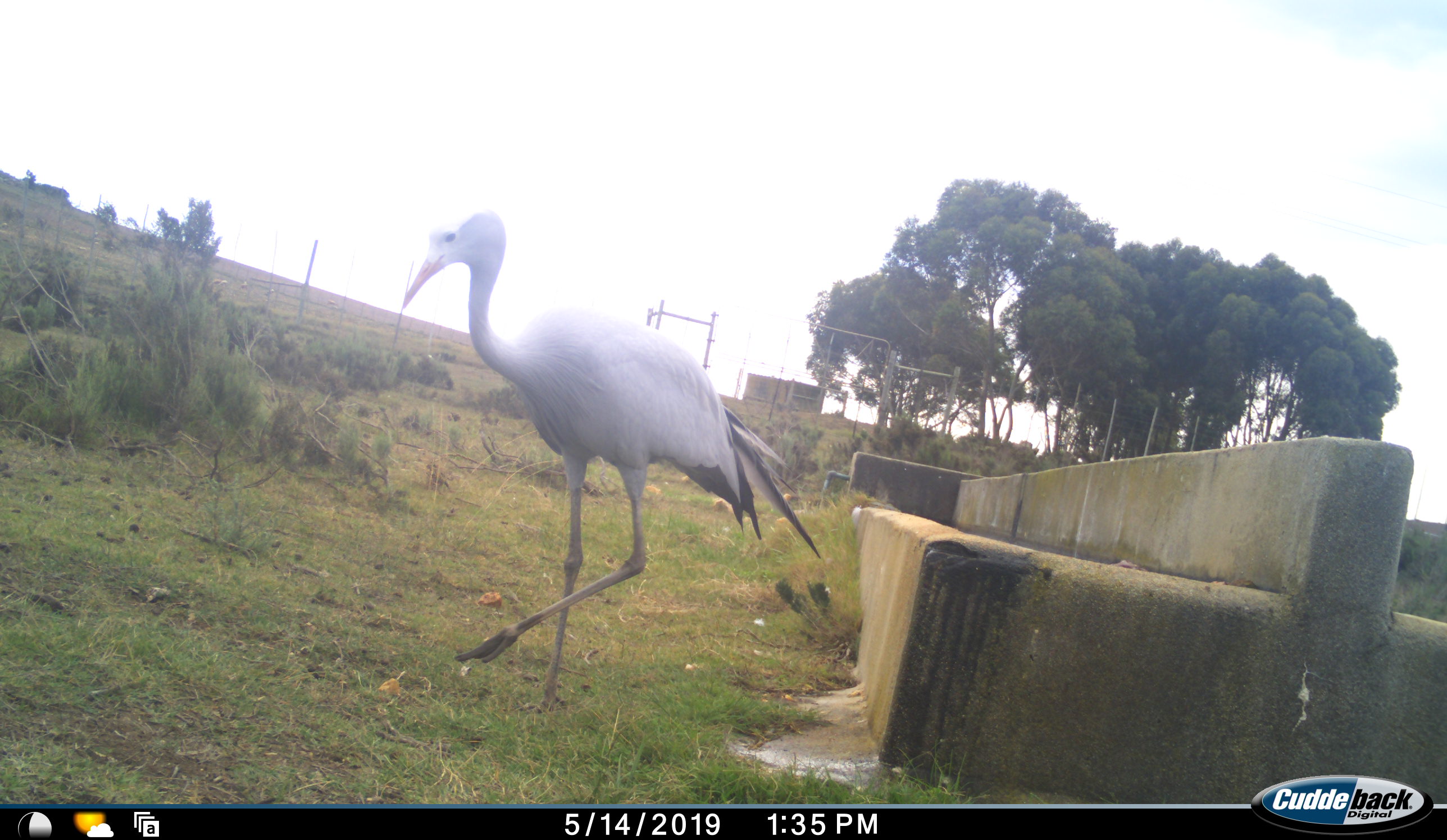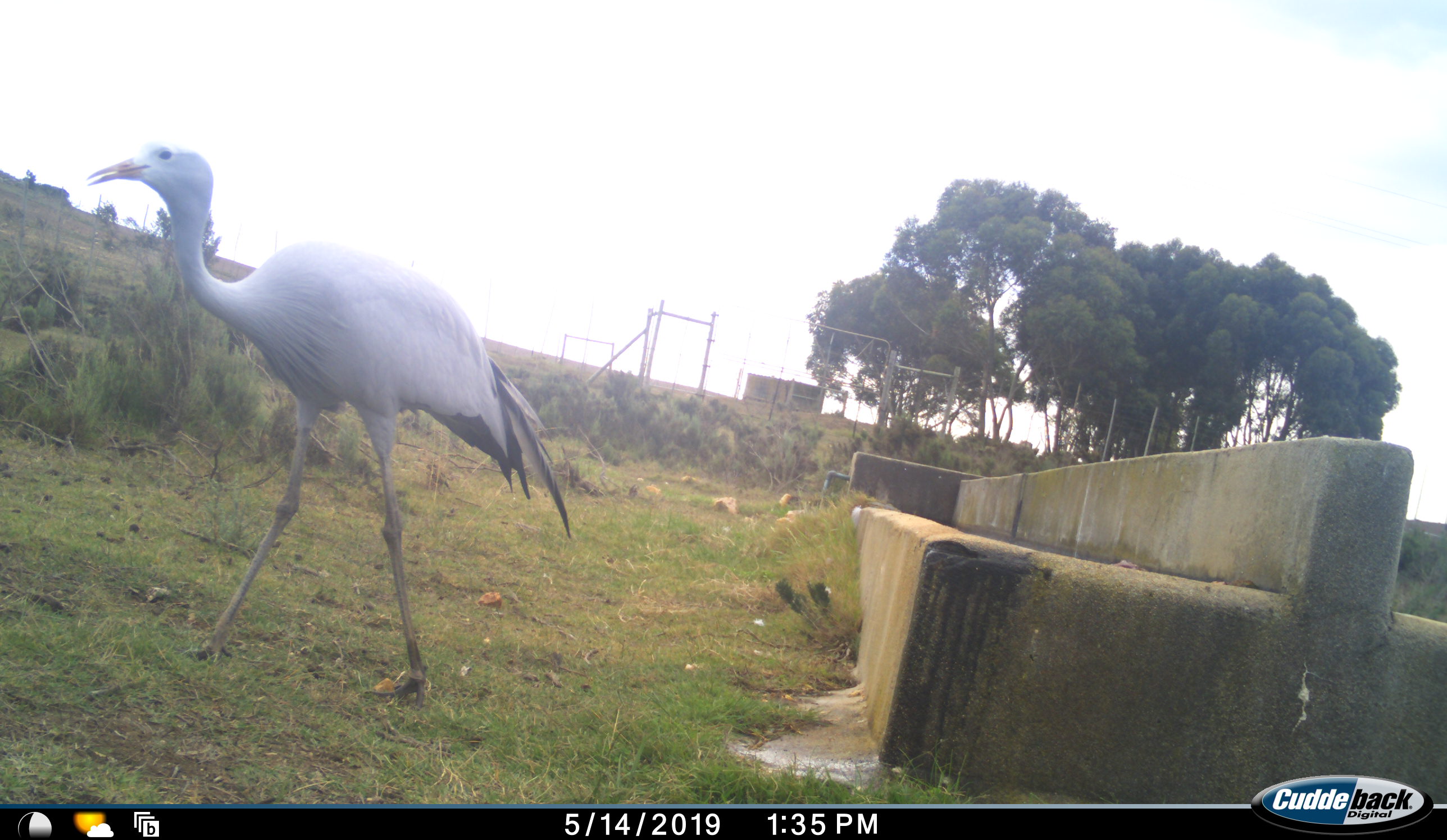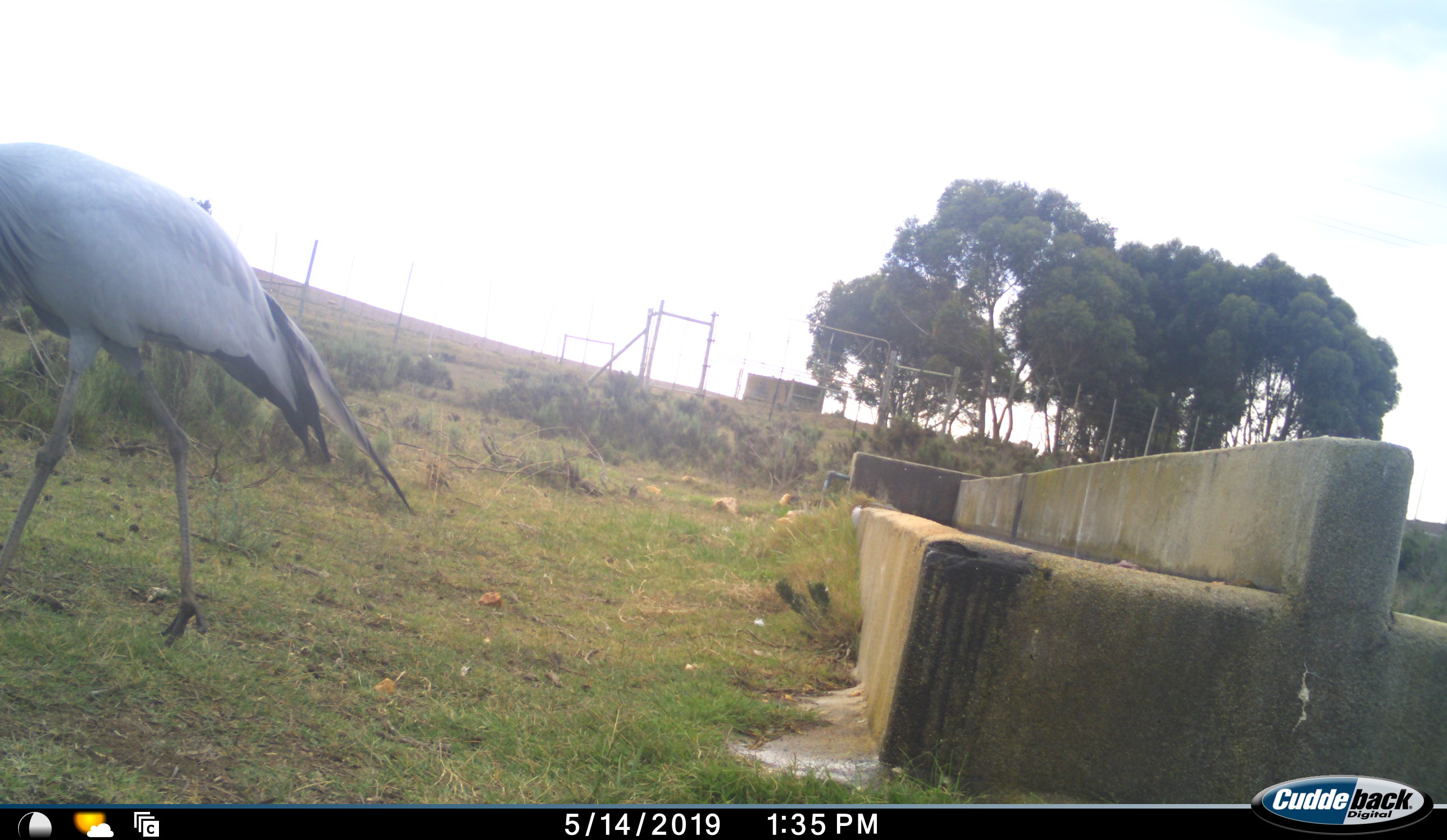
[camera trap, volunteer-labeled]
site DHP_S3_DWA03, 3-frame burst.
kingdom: Animalia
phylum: Chordata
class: Aves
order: Gruiformes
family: Gruidae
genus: Anthropoides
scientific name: Anthropoides paradiseus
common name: blue crane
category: craneblue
Craneblue (blue crane) (Anthropoides paradiseus), count 1. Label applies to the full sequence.